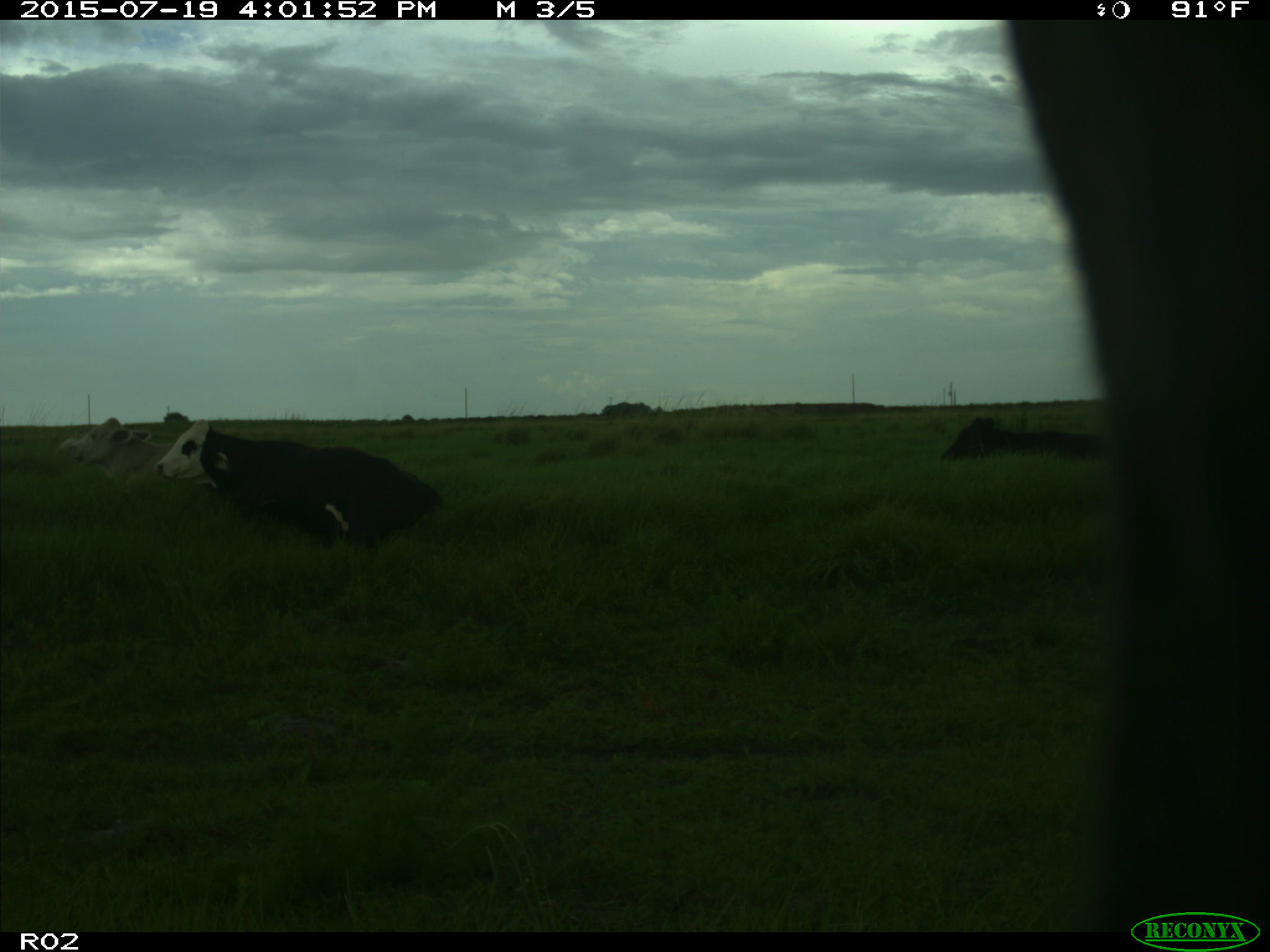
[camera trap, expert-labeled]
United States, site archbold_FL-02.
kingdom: Animalia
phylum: Chordata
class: Mammalia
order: Artiodactyla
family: Bovidae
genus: Bos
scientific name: Bos taurus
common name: domestic cow